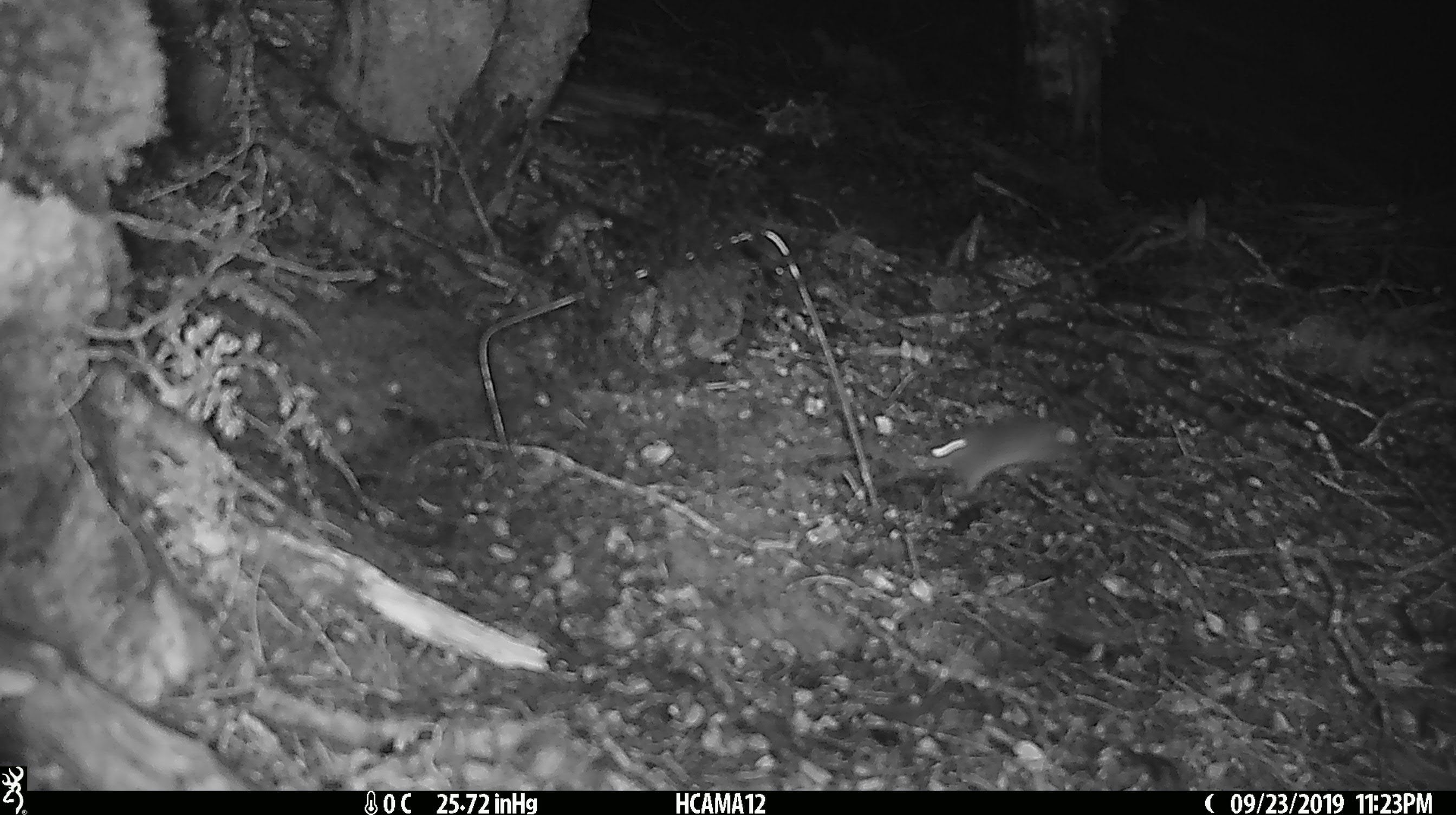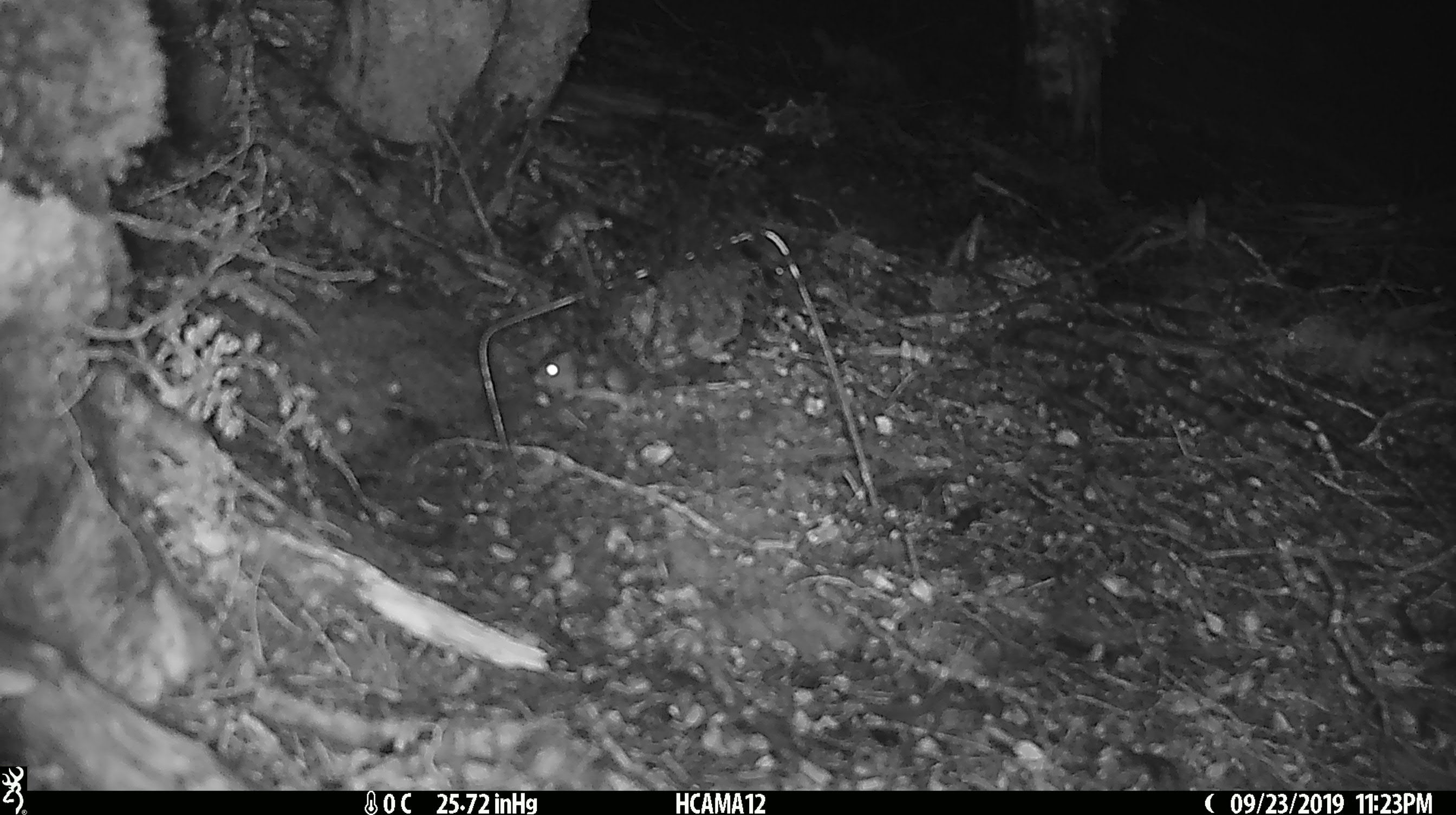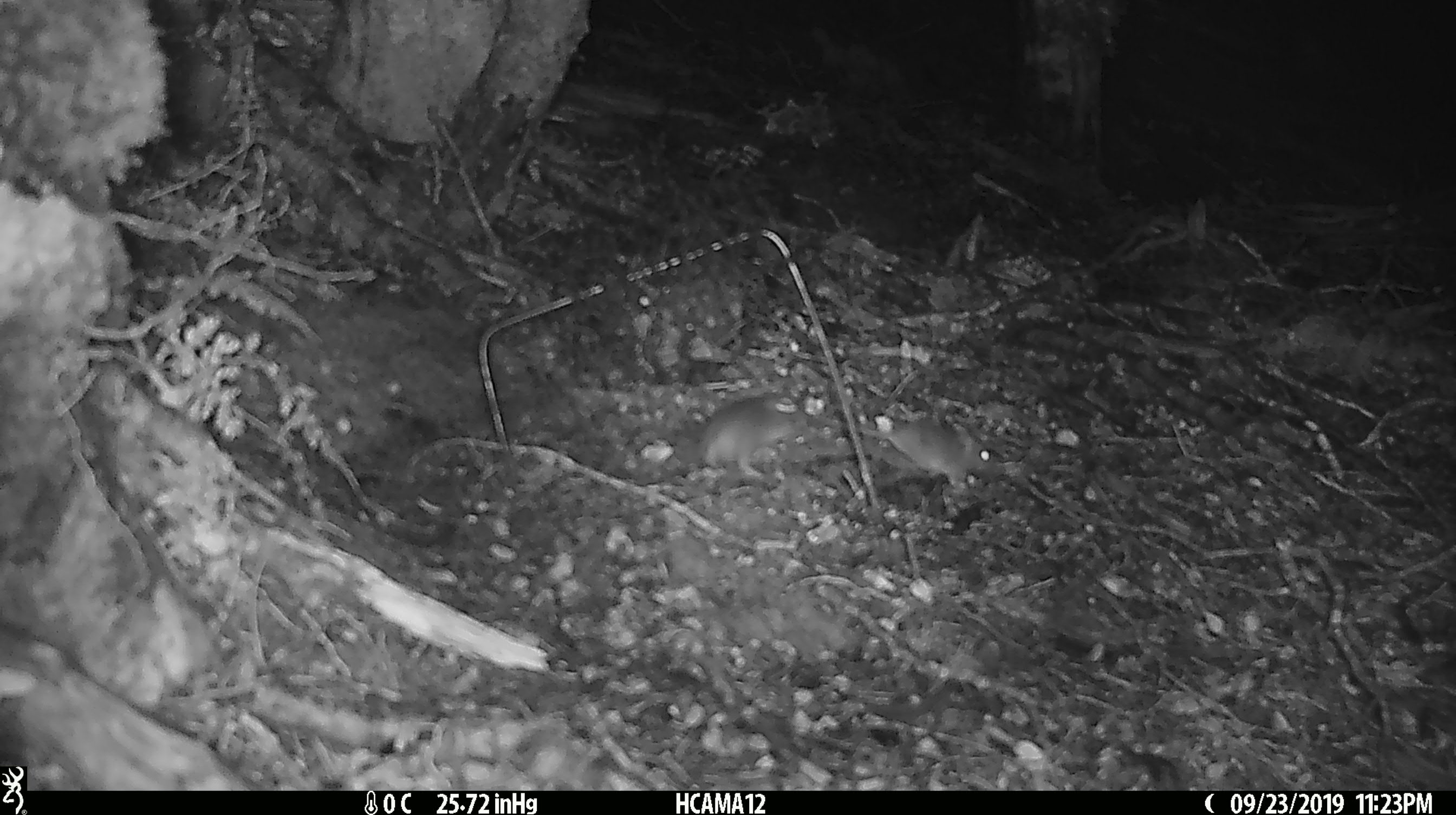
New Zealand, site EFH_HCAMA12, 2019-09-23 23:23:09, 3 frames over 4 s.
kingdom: Animalia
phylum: Chordata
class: Mammalia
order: Rodentia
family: Muridae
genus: Mus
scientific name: Mus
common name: mouse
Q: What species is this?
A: Mouse (Mus).